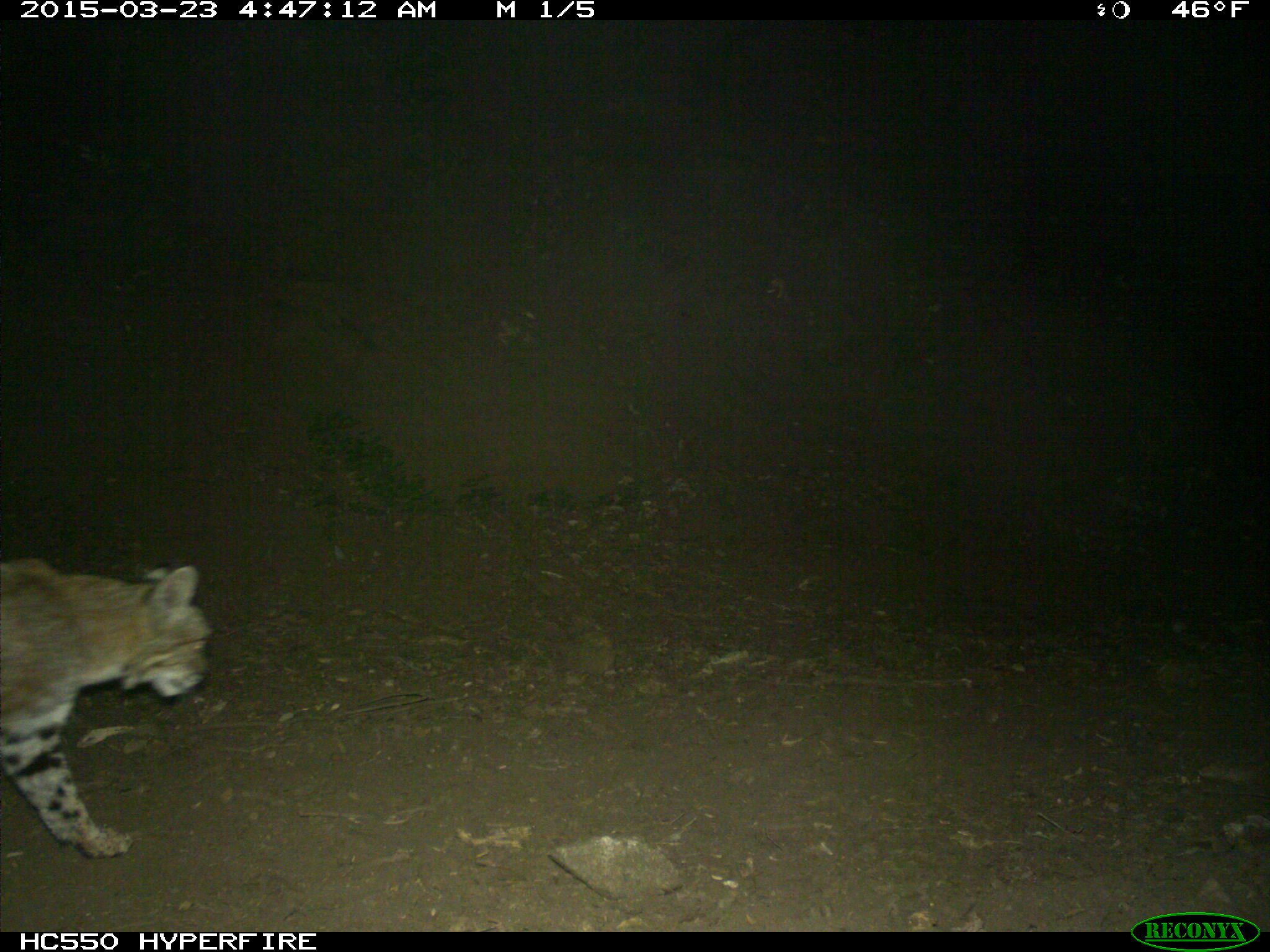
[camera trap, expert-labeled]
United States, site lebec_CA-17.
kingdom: Animalia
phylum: Chordata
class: Mammalia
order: Carnivora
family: Felidae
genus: Lynx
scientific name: Lynx rufus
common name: bobcat